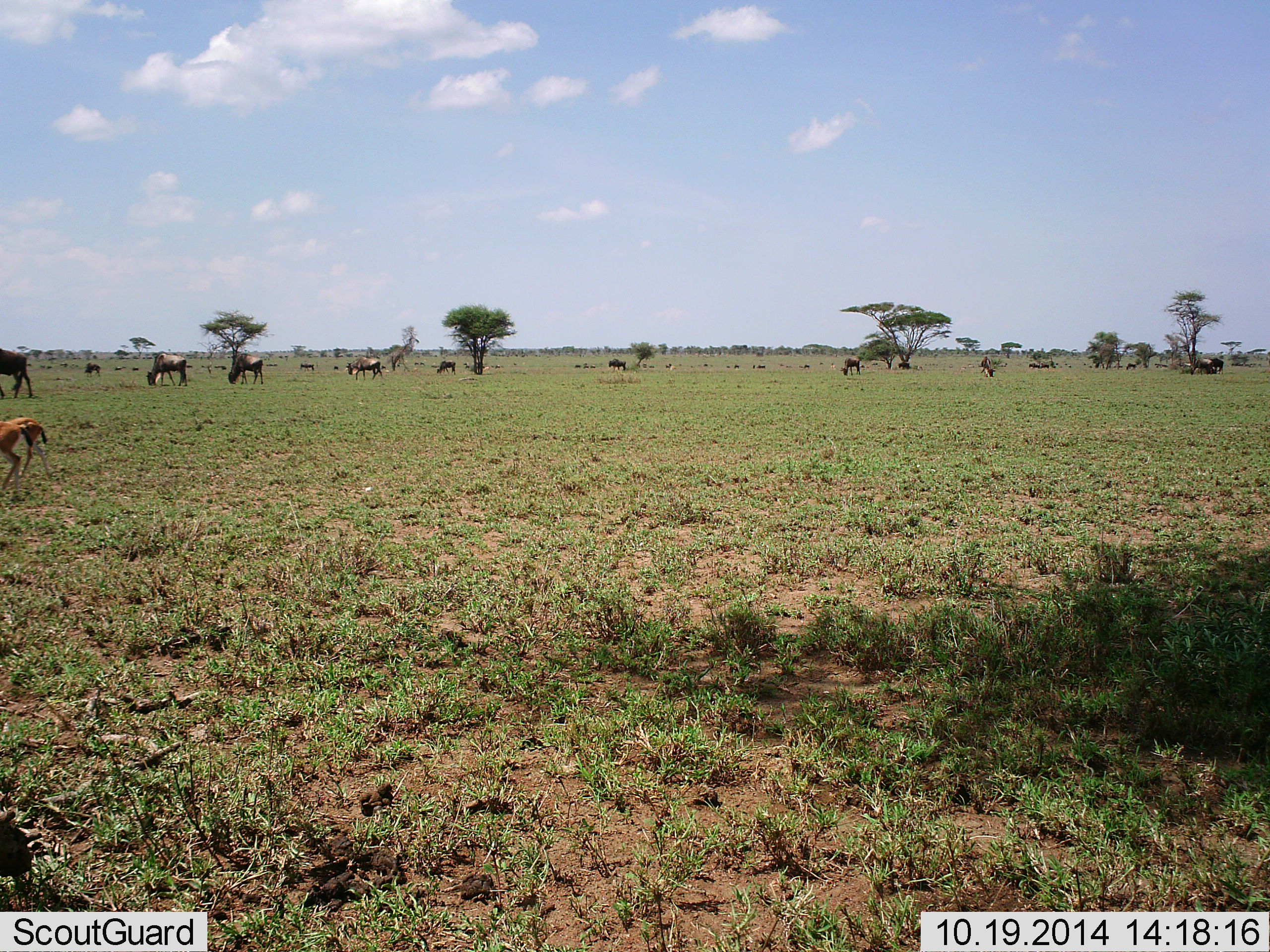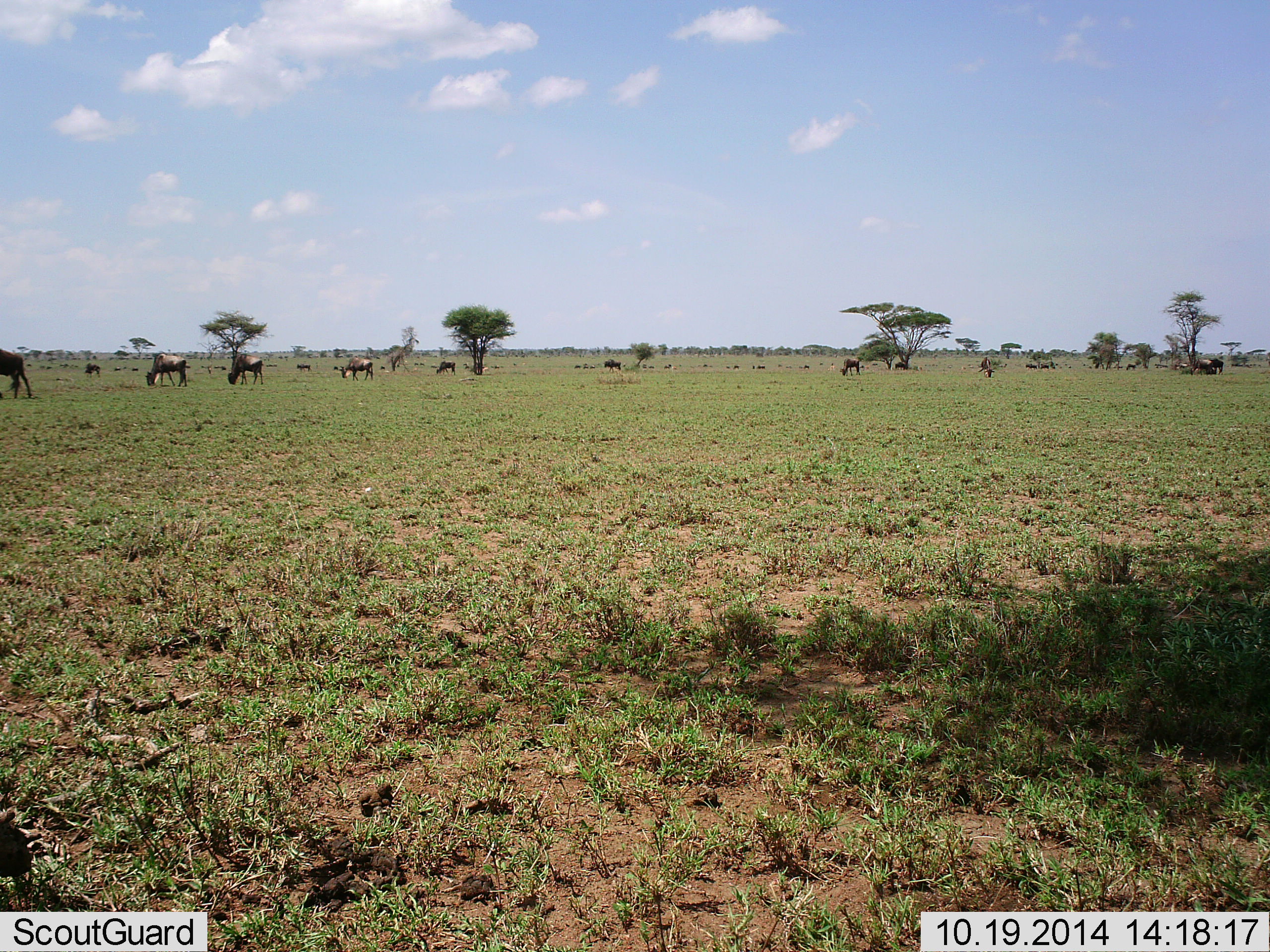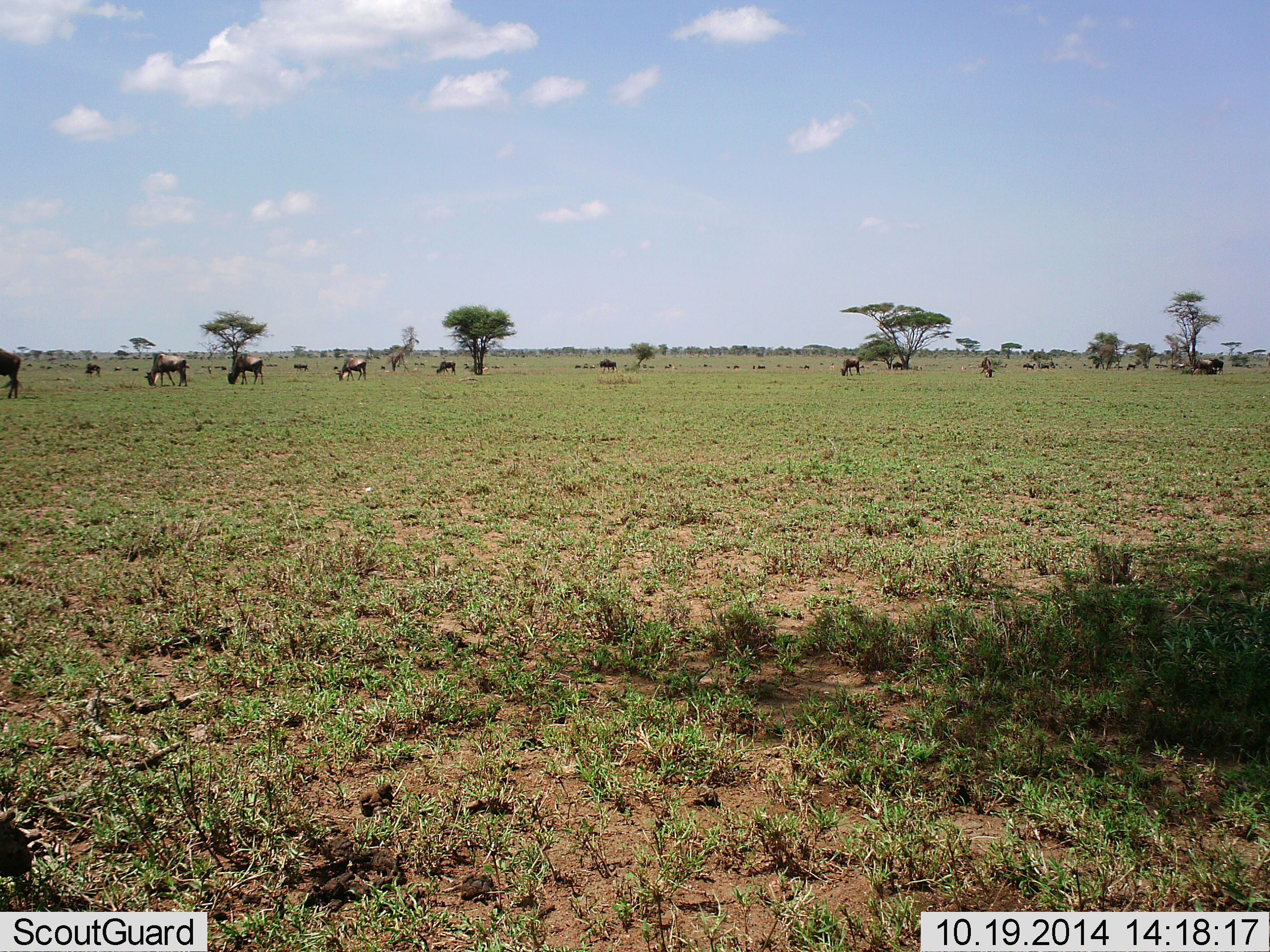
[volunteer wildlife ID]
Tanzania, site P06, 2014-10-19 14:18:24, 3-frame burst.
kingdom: Animalia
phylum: Chordata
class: Mammalia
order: Artiodactyla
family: Bovidae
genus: Connochaetes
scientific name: Connochaetes taurinus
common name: blue wildebeest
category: wildebeest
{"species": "wildebeest (blue wildebeest) (Connochaetes taurinus)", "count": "11-50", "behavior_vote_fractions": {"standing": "47%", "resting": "7%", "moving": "27%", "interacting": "0%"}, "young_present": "0%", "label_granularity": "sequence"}